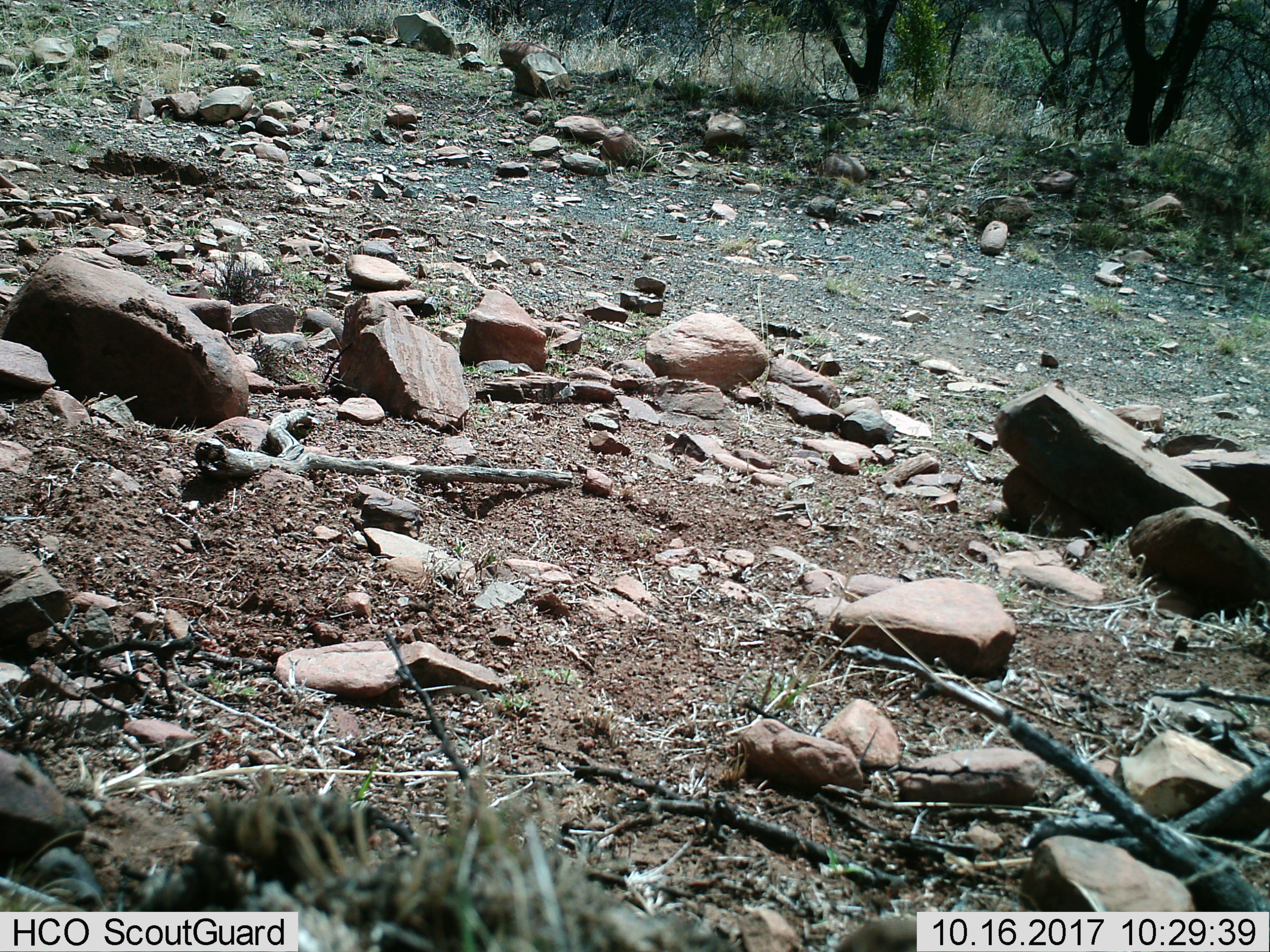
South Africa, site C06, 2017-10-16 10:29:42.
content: no animal present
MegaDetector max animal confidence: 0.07